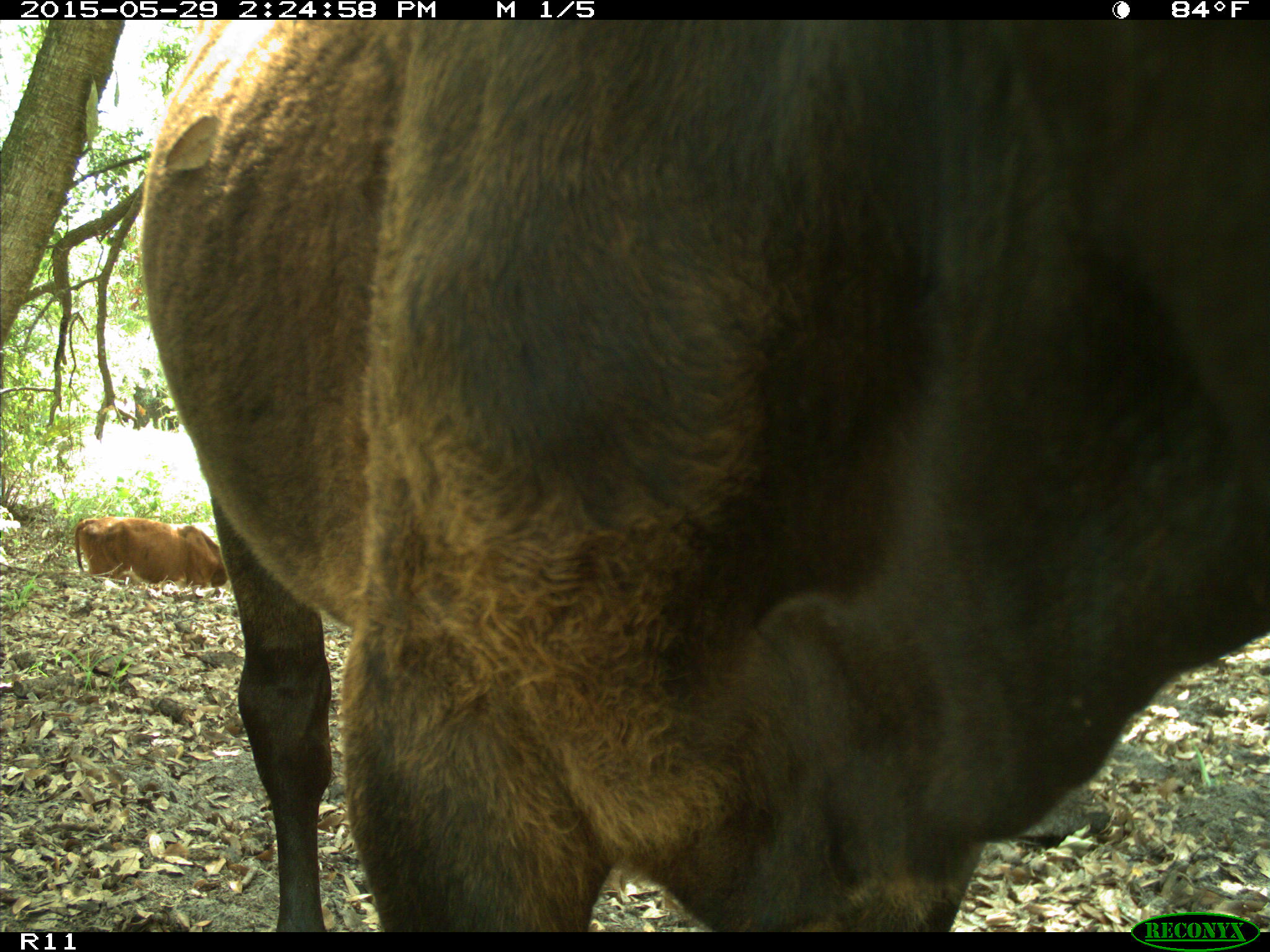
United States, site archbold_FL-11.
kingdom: Animalia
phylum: Chordata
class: Mammalia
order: Artiodactyla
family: Bovidae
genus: Bos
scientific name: Bos taurus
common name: domestic cow